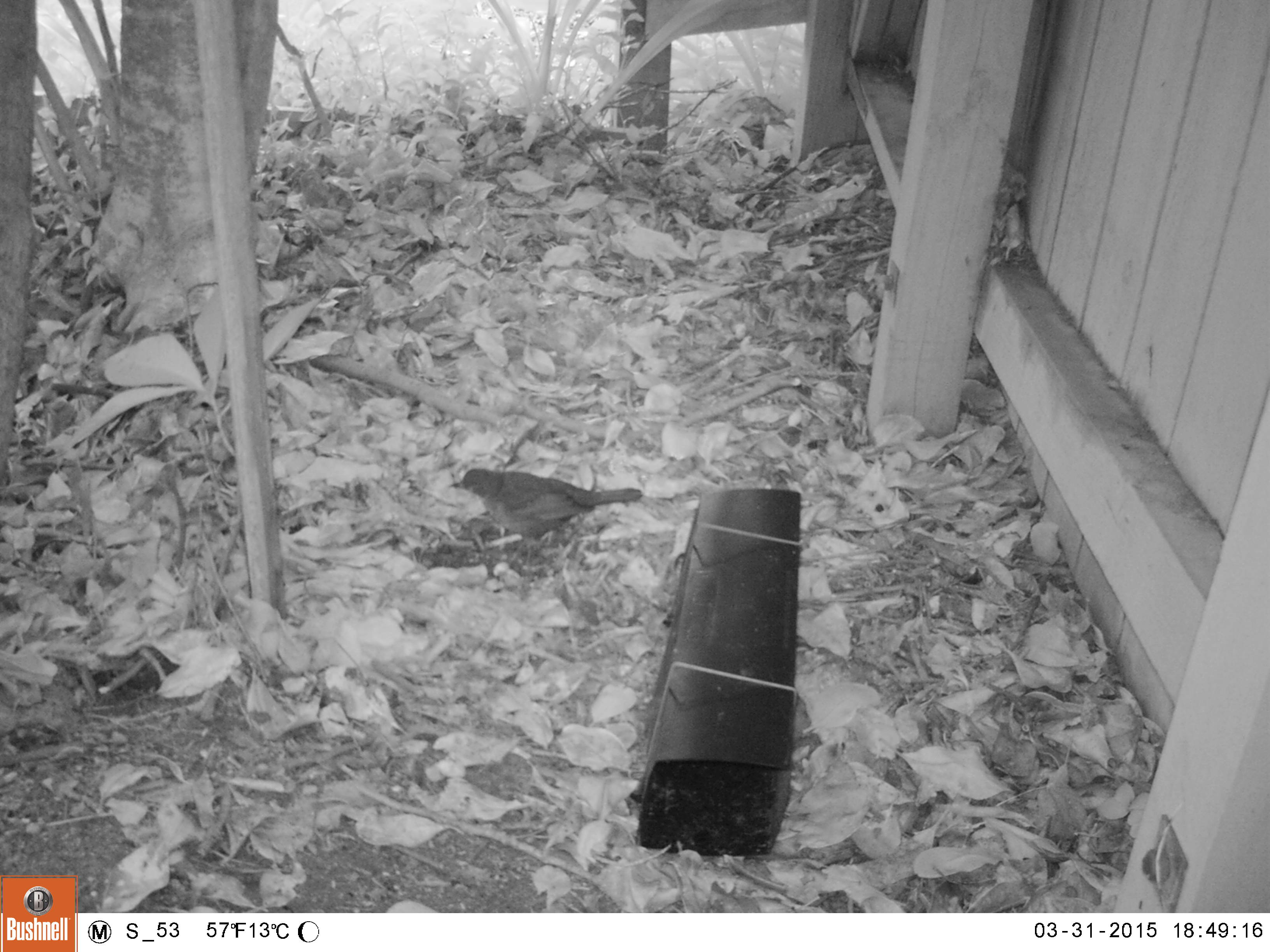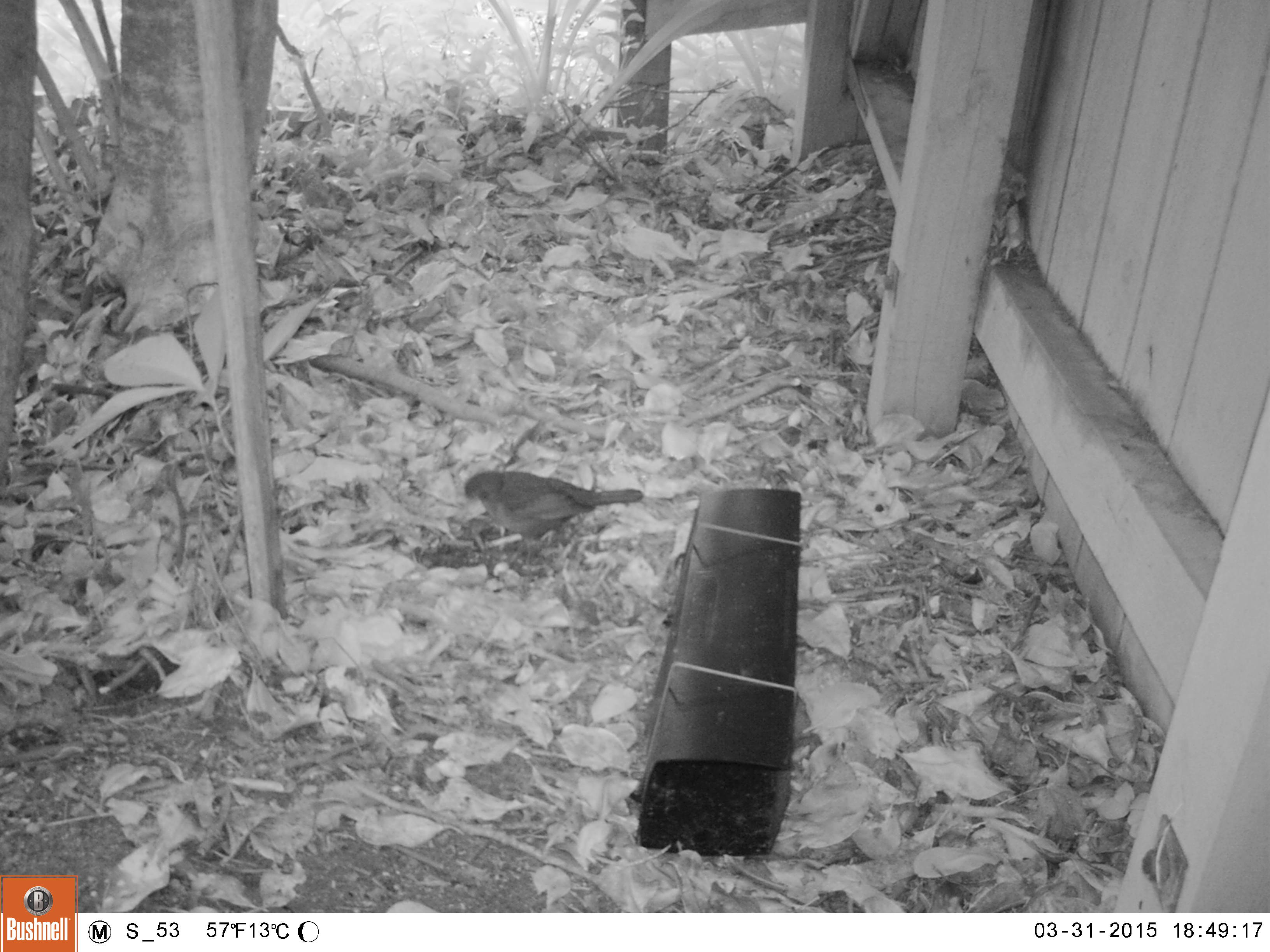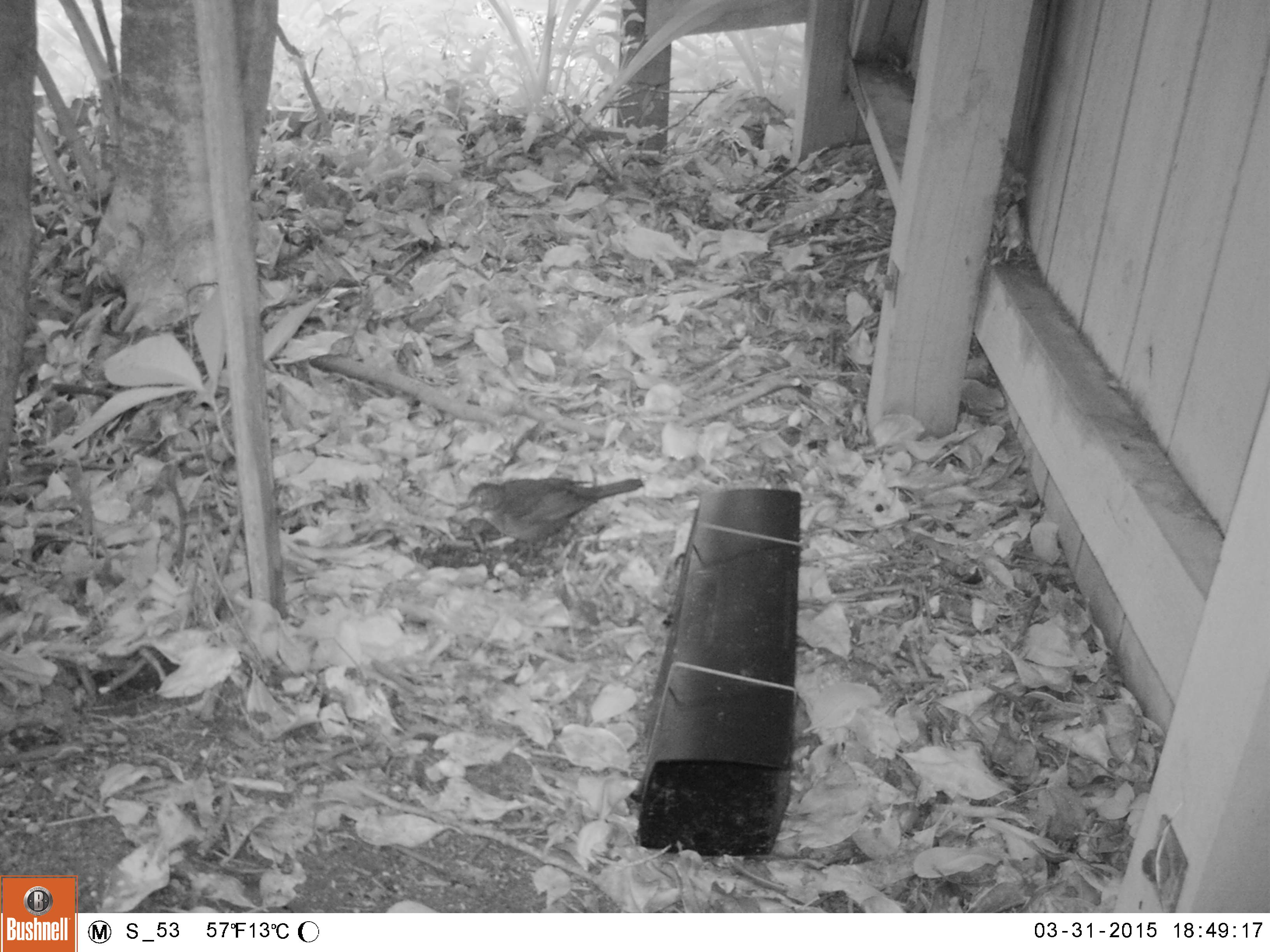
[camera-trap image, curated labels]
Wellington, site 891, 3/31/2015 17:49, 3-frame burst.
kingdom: Animalia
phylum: Chordata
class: Aves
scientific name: Aves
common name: bird